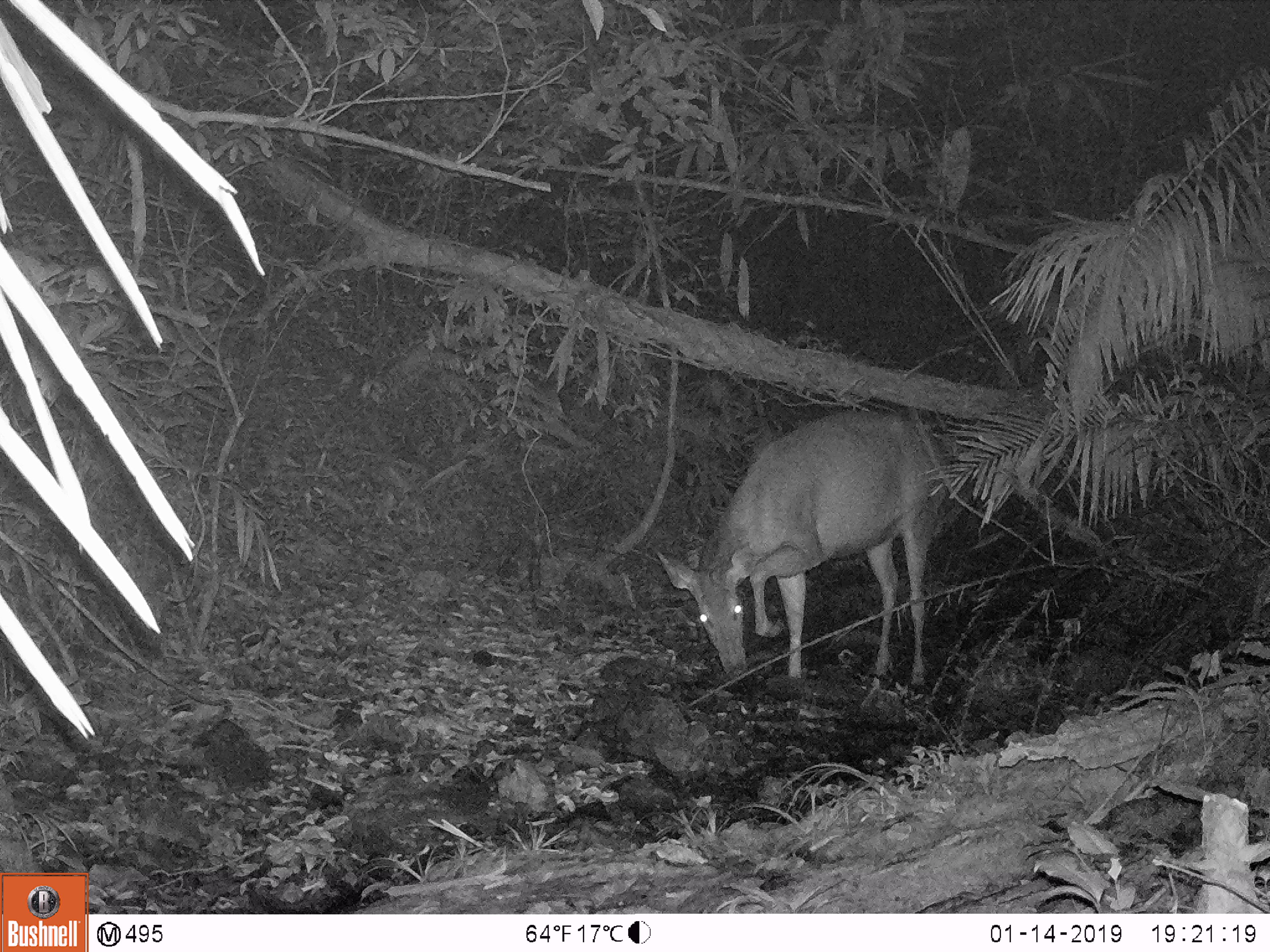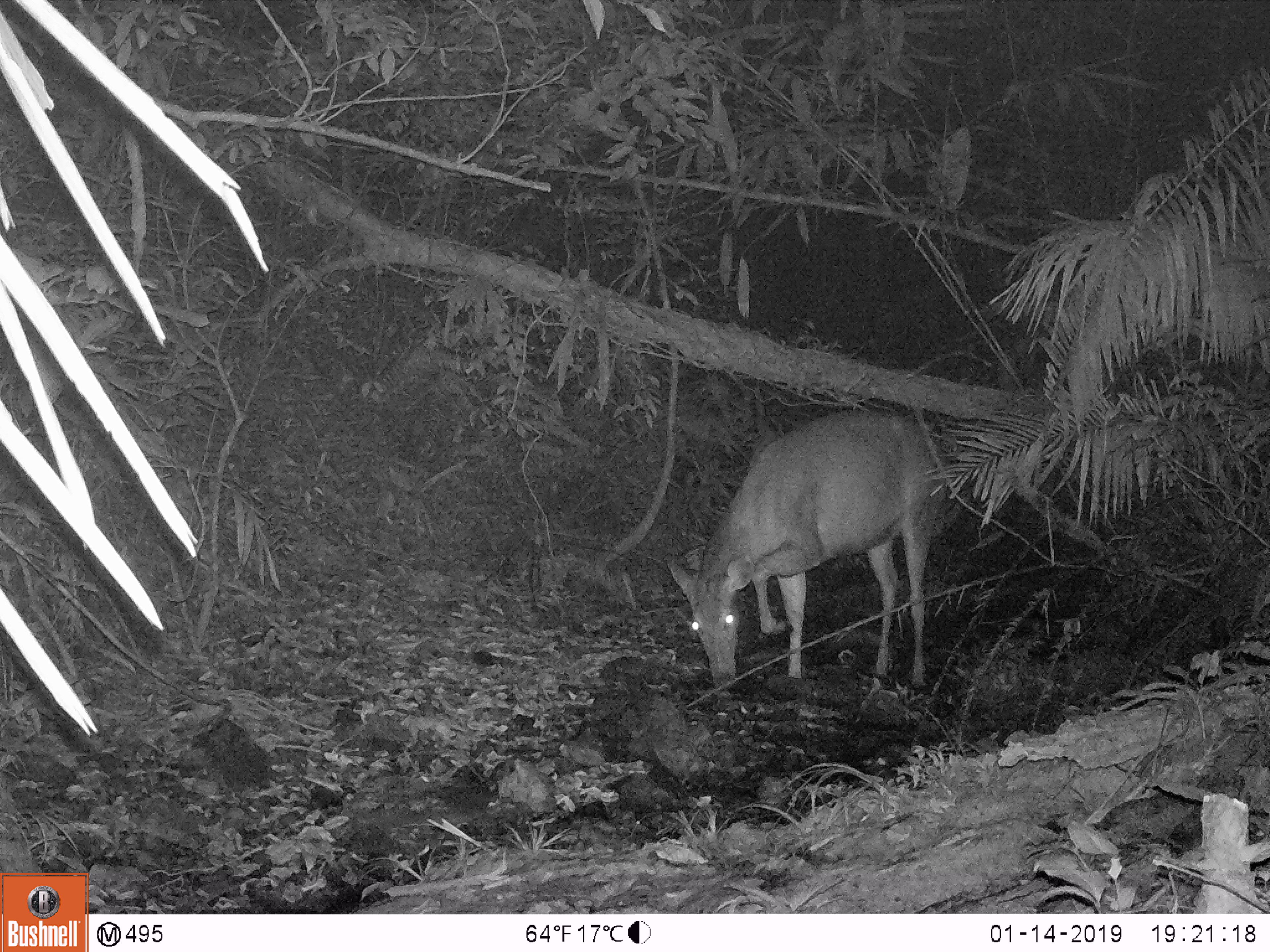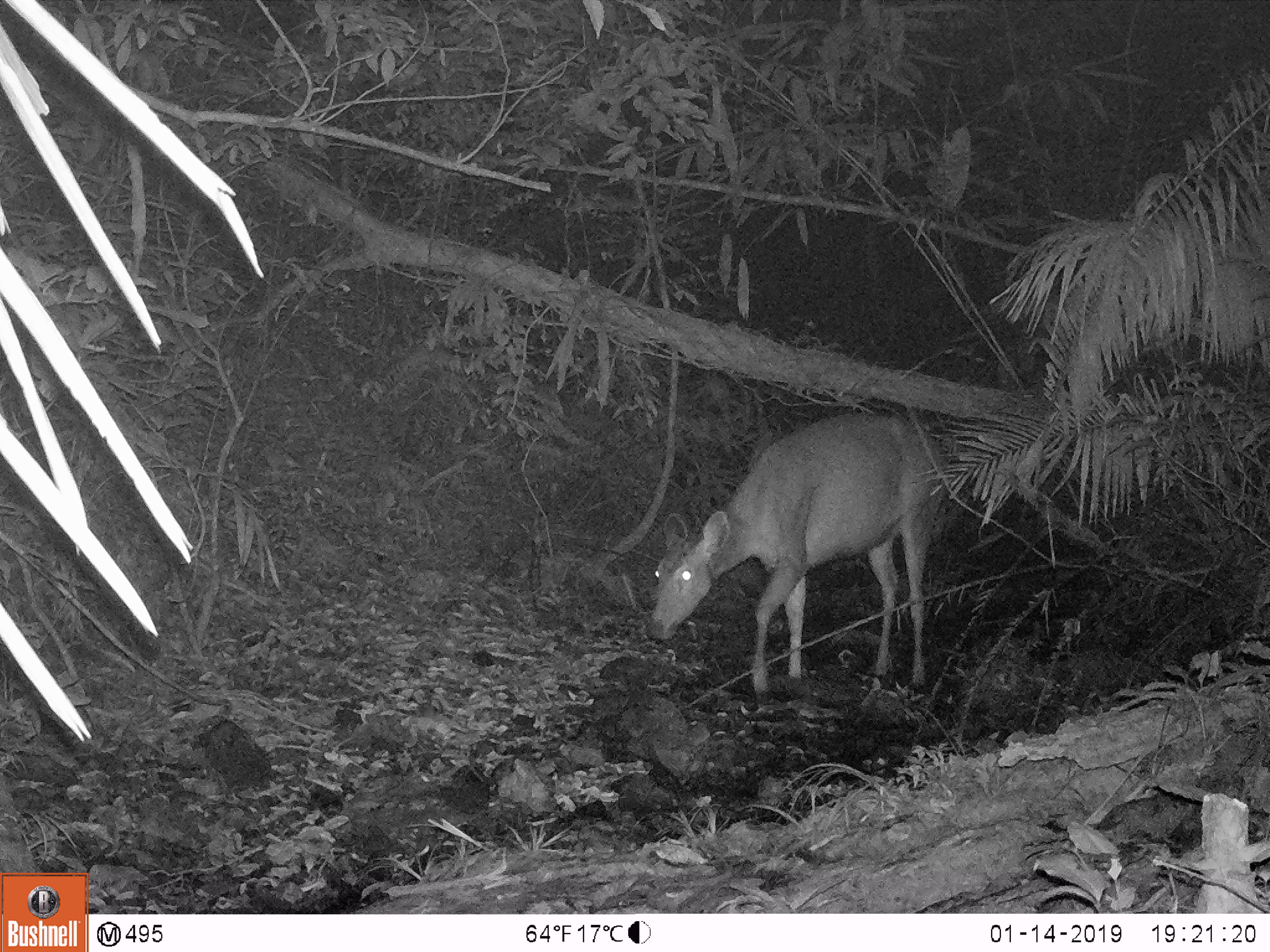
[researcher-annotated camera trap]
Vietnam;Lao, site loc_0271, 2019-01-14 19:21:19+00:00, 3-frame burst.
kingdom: Animalia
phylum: Chordata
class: Mammalia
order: Artiodactyla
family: Cervidae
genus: Rusa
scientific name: Rusa unicolor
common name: sambar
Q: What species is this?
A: Sambar (Rusa unicolor).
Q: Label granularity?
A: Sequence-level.